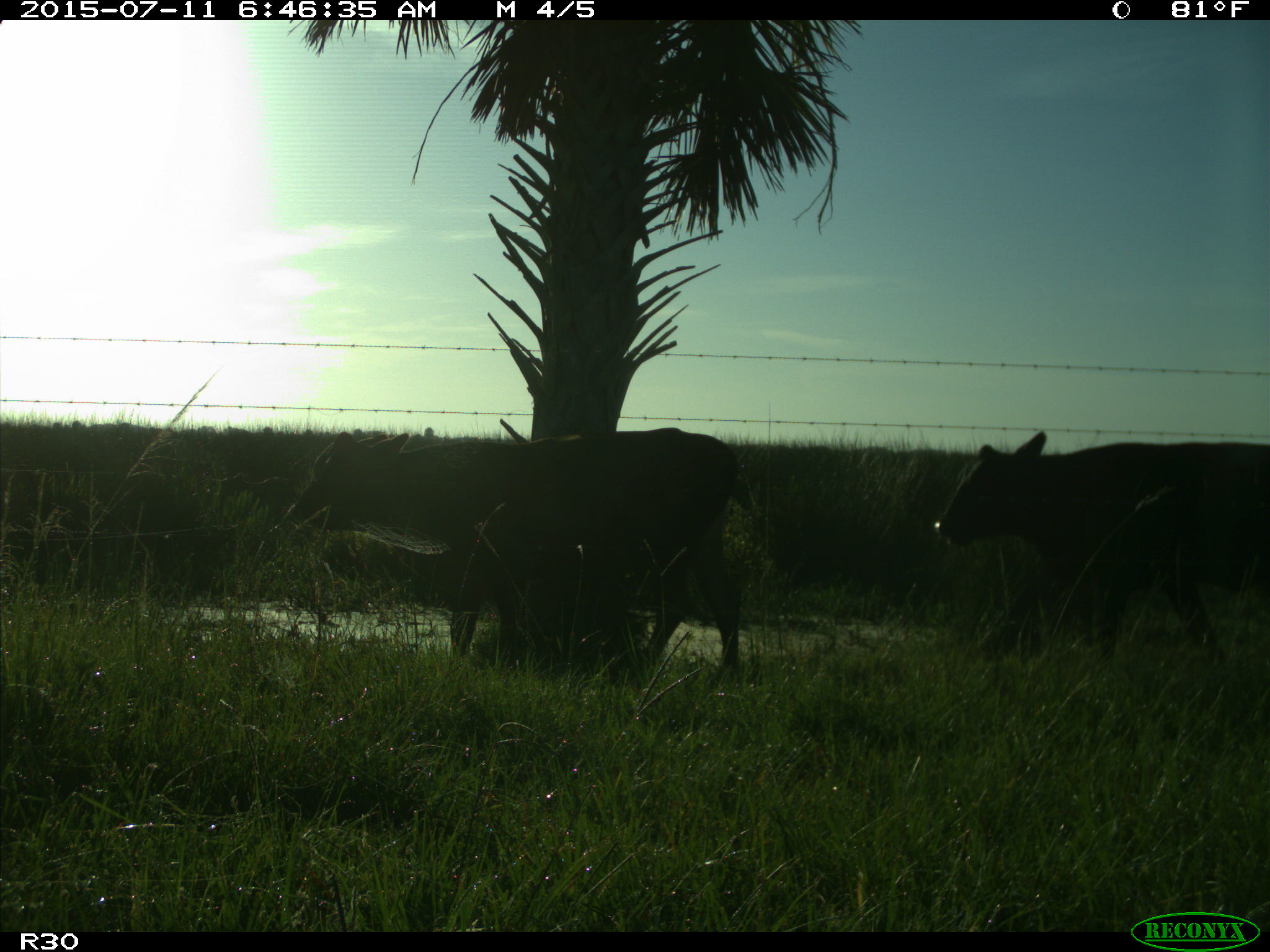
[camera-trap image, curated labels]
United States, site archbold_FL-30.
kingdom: Animalia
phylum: Chordata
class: Mammalia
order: Artiodactyla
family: Bovidae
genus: Bos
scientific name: Bos taurus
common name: domestic cow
Bos taurus (domestic cow).